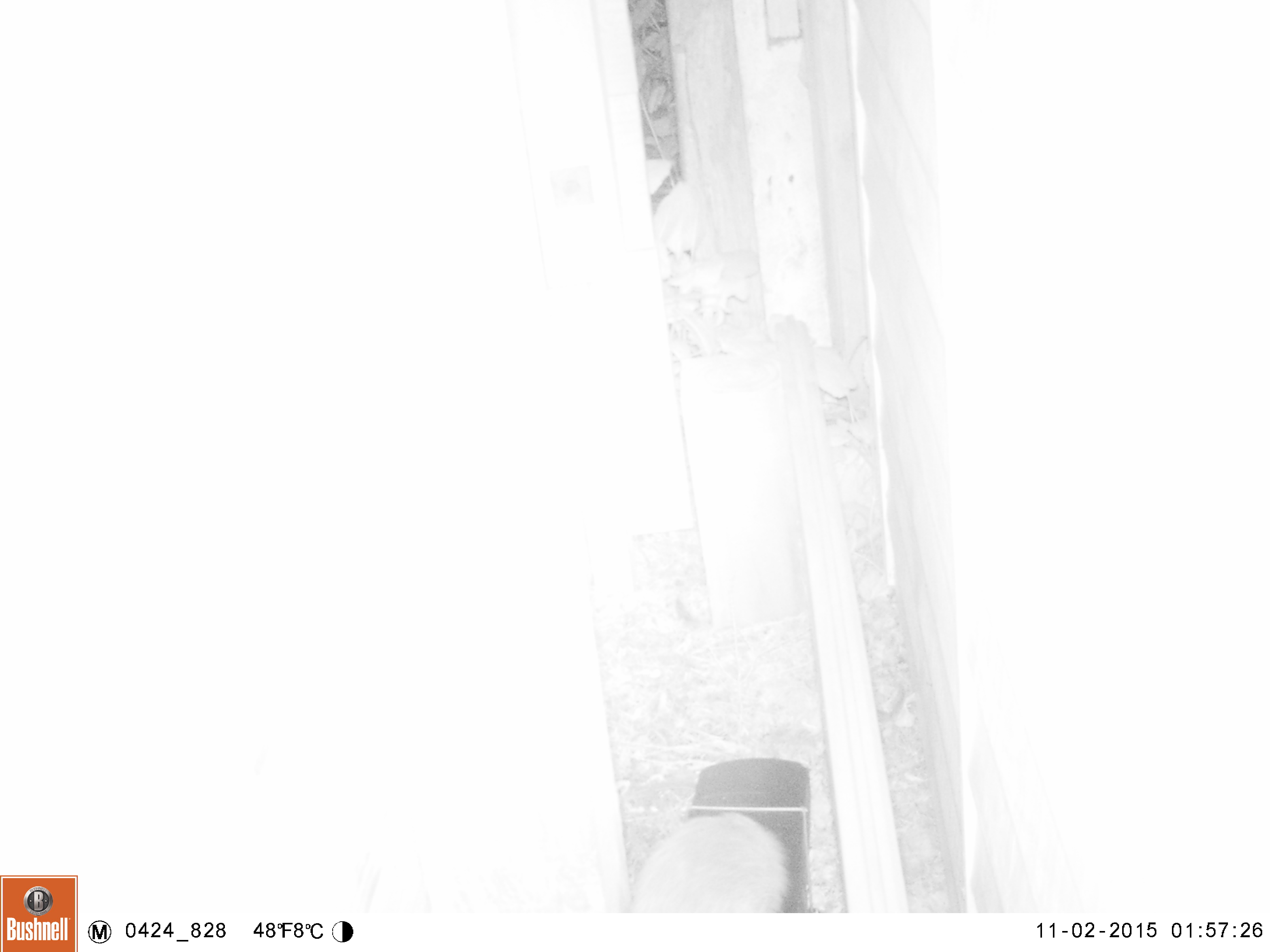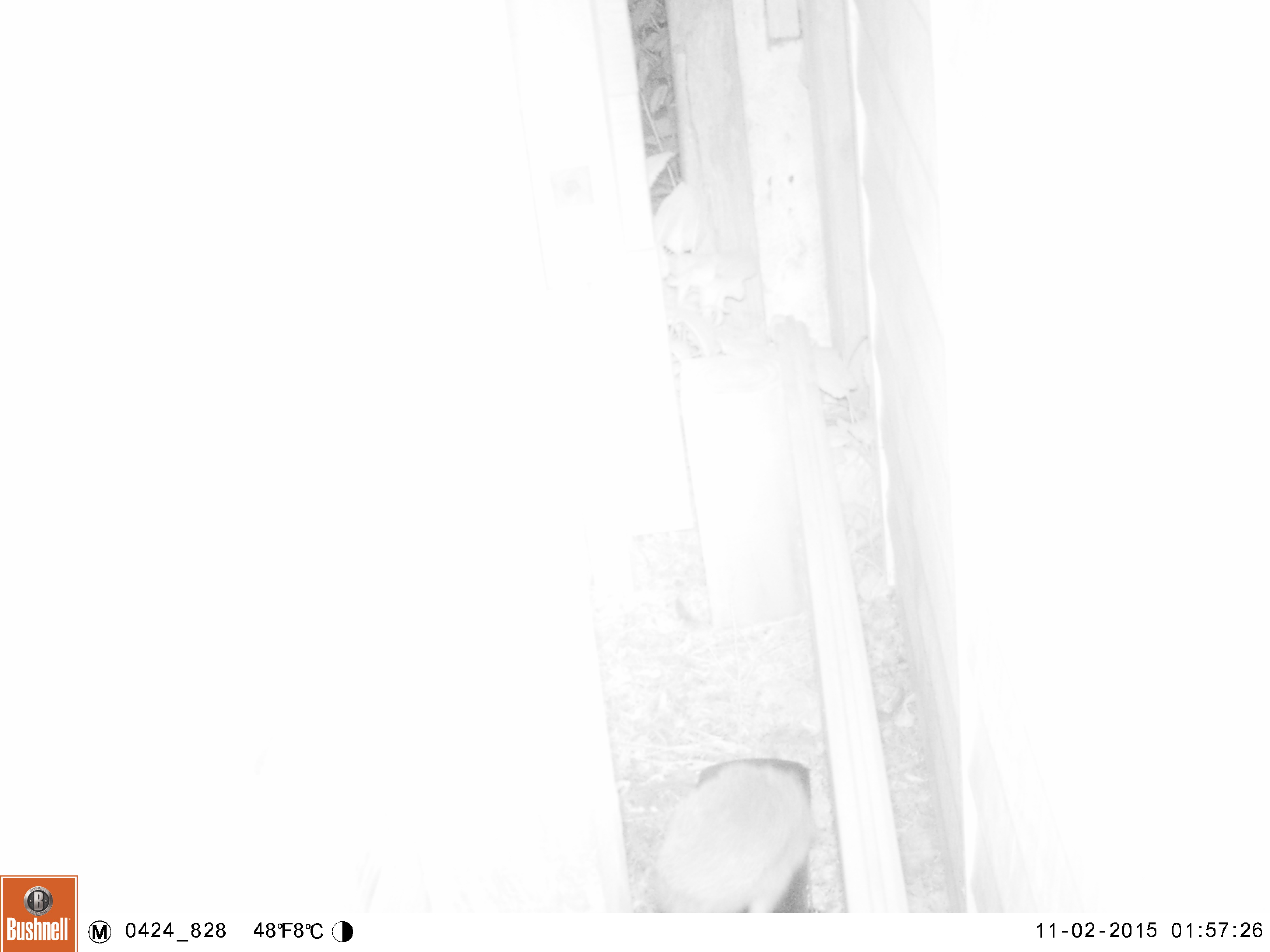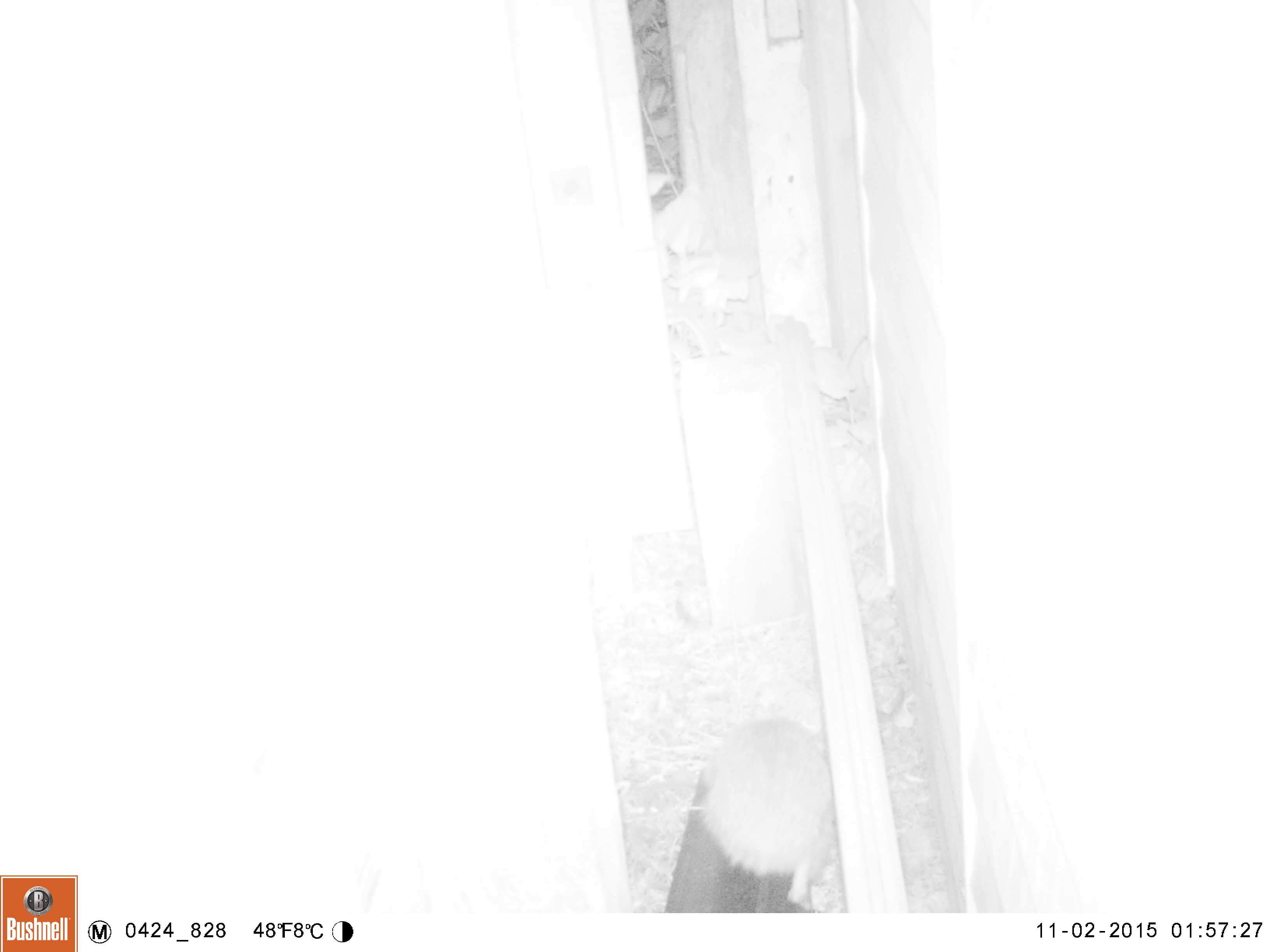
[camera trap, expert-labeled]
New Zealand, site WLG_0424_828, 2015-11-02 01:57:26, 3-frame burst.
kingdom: Animalia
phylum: Chordata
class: Mammalia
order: Eulipotyphla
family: Erinaceidae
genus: Erinaceus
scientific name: Erinaceus europaeus europaeus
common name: european hedgehog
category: hedgehog